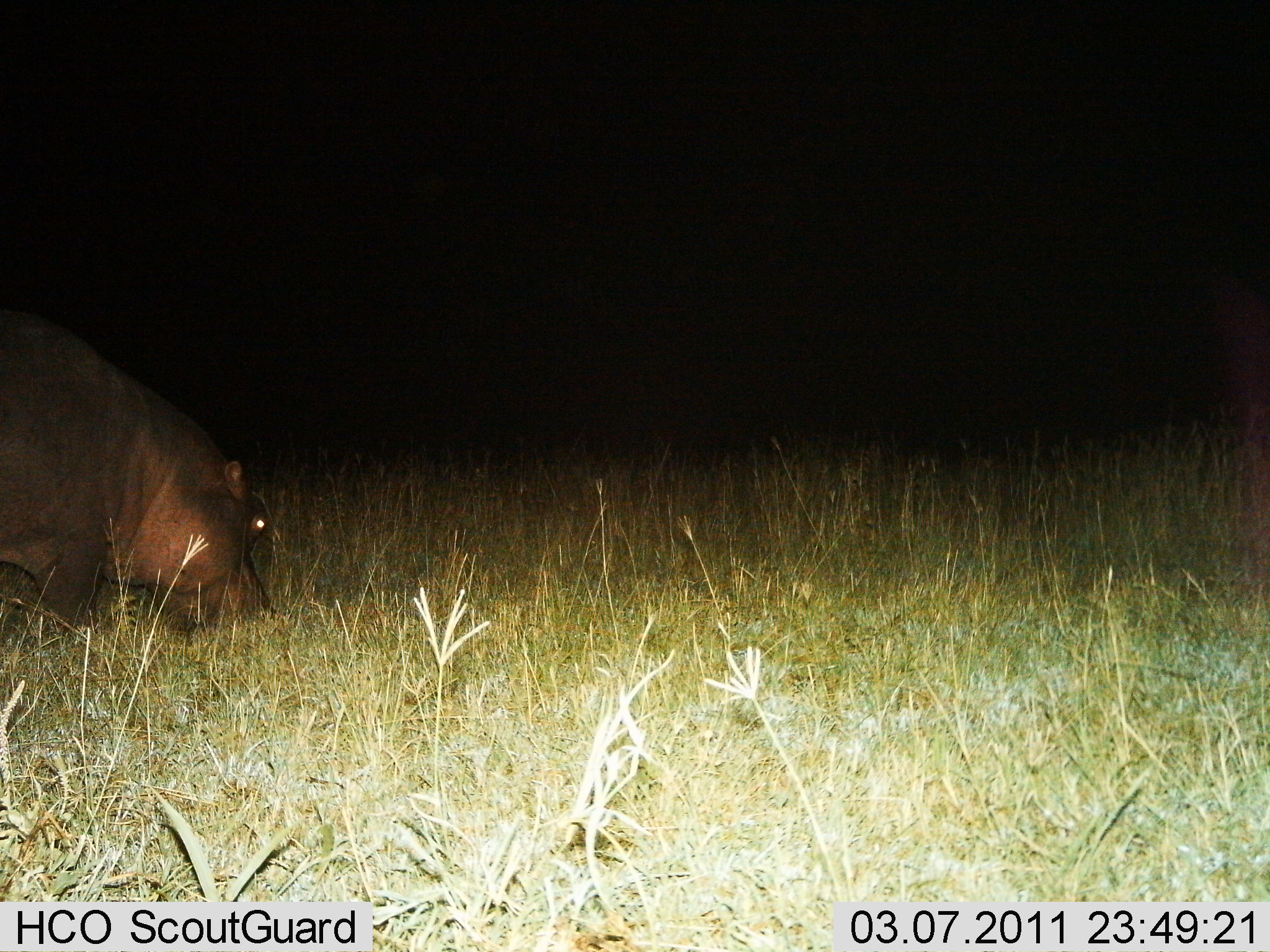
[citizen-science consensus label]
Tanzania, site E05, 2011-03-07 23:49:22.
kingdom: Animalia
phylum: Chordata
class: Mammalia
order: Artiodactyla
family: Hippopotamidae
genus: Hippopotamus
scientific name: Hippopotamus amphibius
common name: hippopotamus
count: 1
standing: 23%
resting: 0%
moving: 0%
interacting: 0%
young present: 0%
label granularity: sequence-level